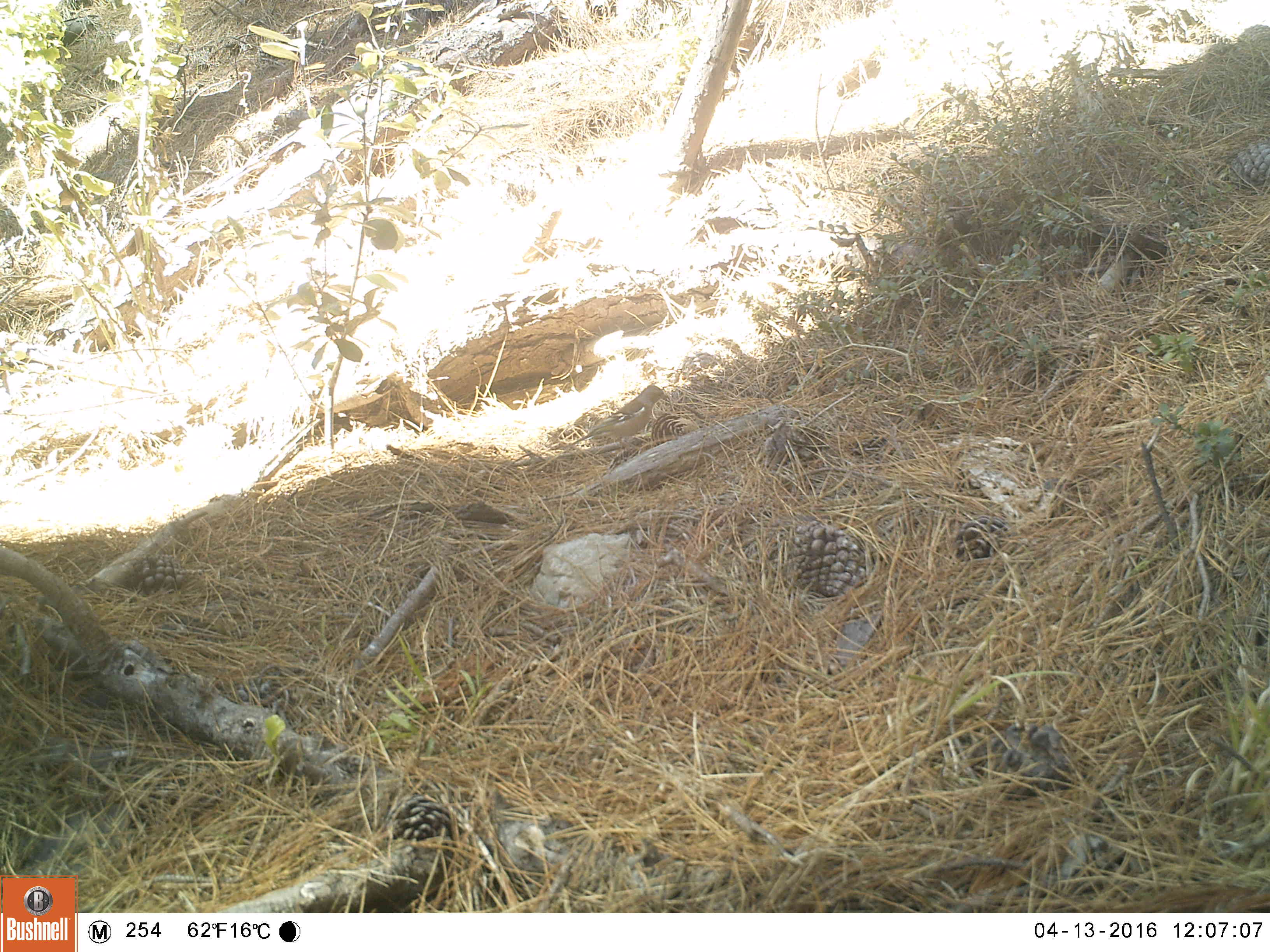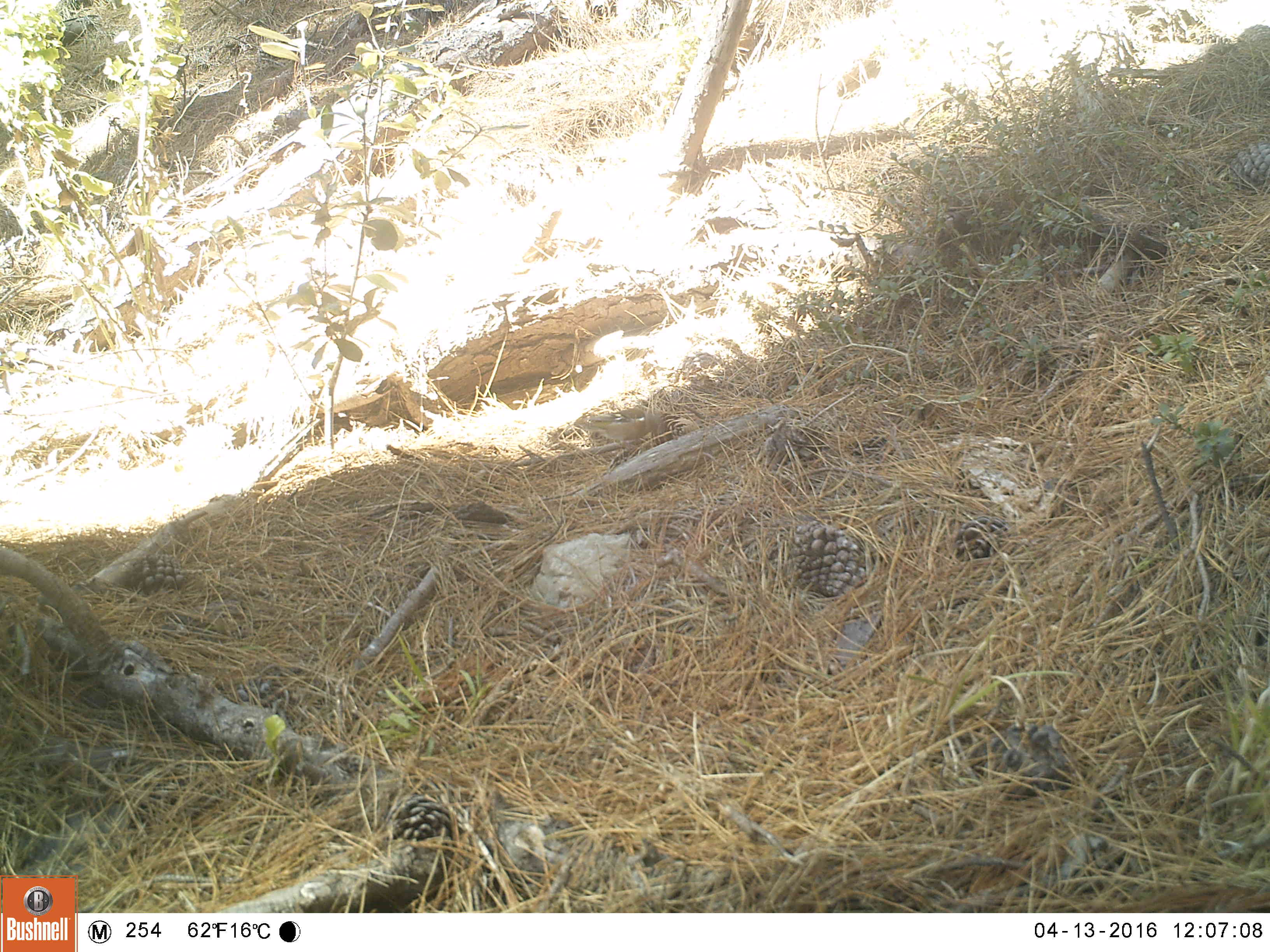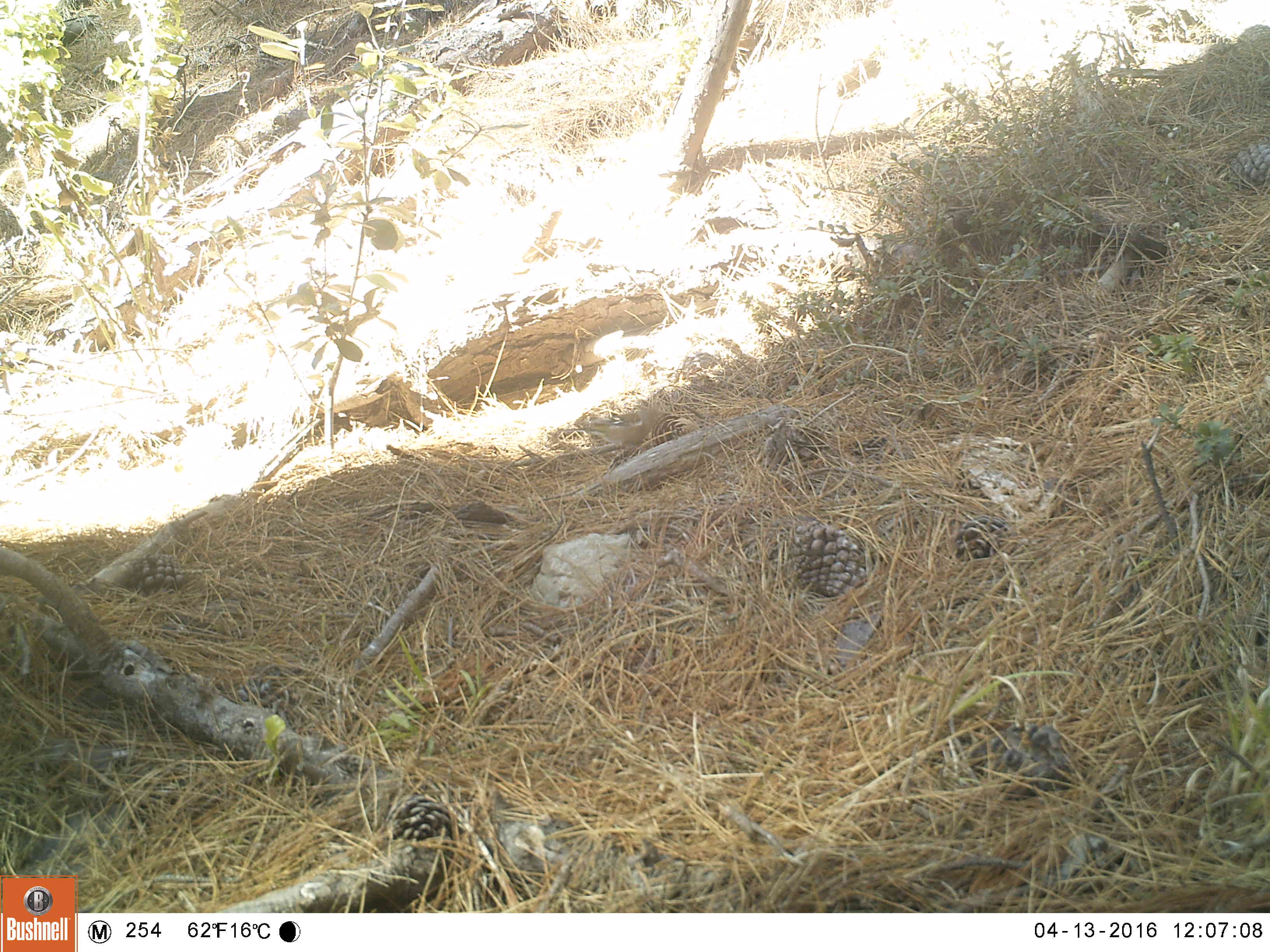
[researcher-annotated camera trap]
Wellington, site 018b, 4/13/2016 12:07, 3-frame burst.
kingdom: Animalia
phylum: Chordata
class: Aves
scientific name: Aves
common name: bird